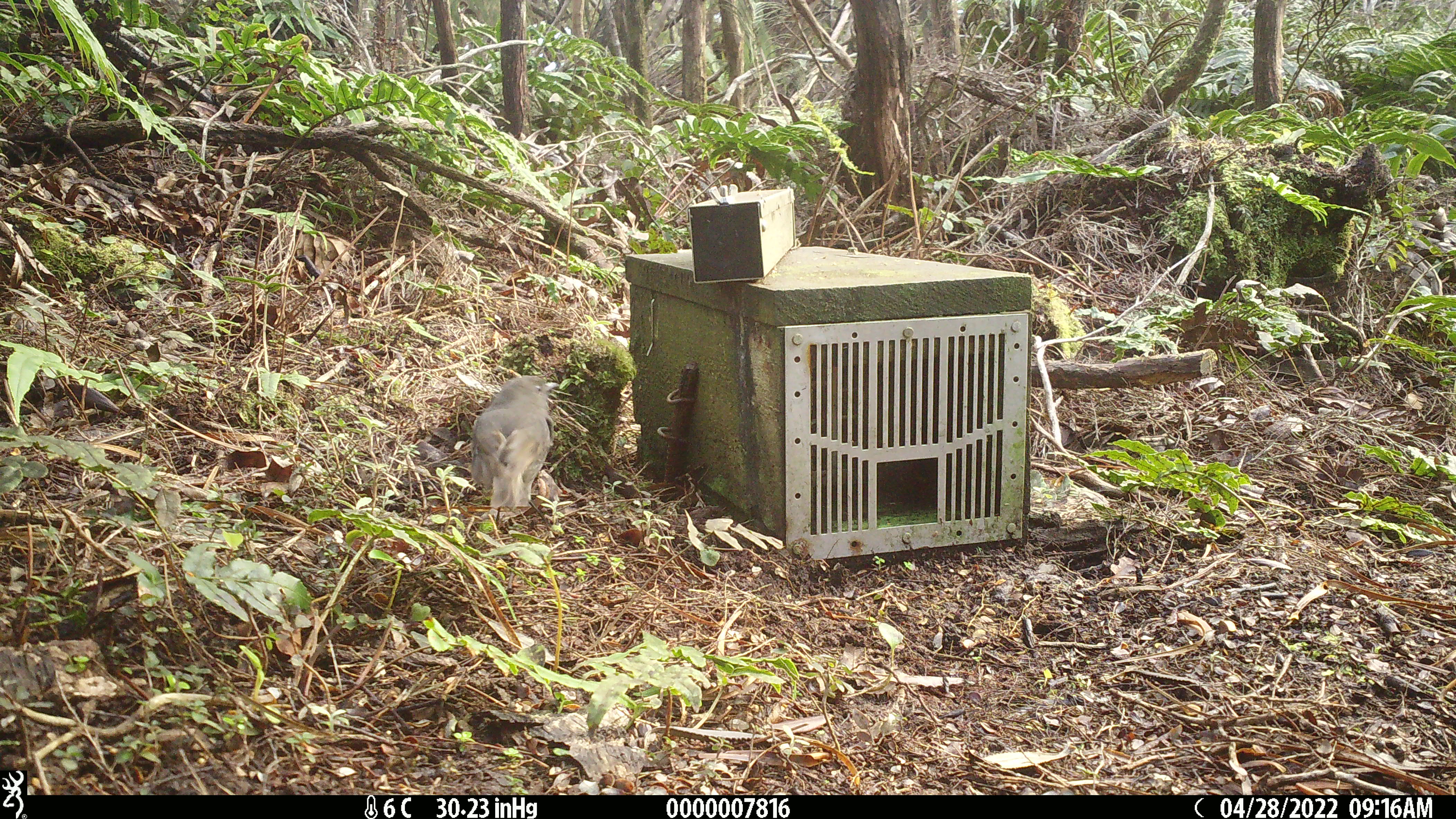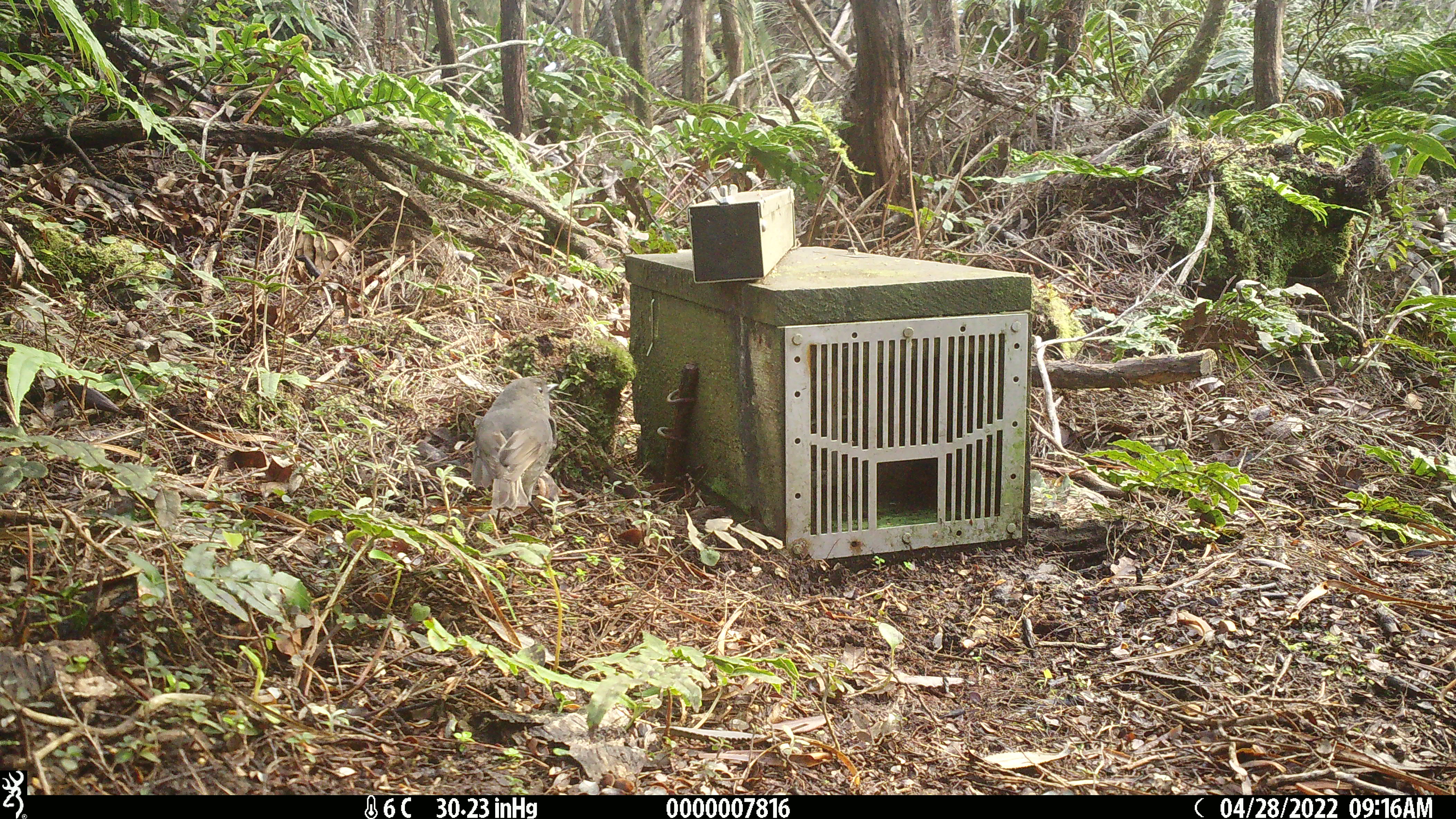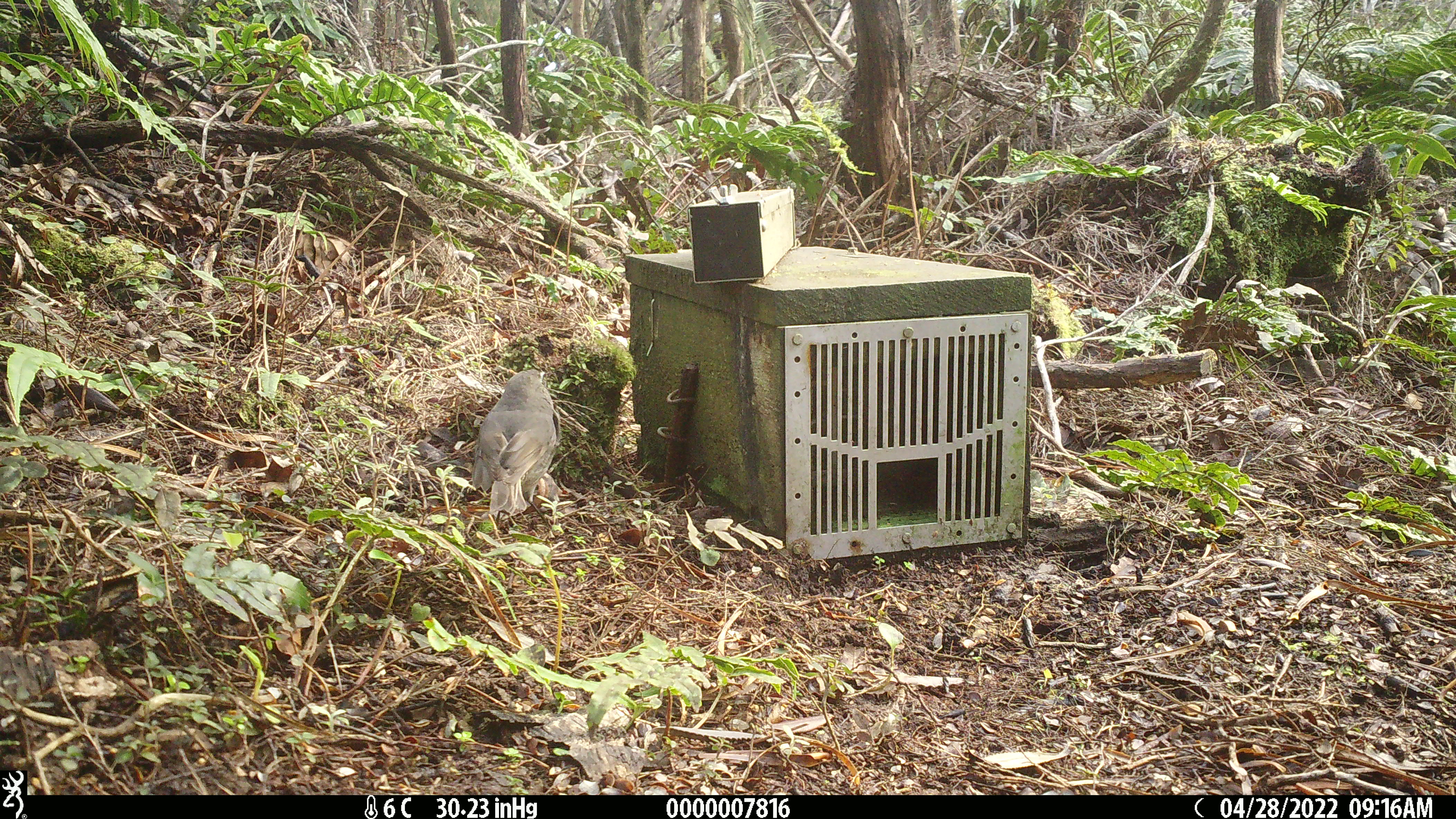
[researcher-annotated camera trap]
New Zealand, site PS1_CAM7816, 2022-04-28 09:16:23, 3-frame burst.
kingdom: Animalia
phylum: Chordata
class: Aves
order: Passeriformes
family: Petroicidae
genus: Petroica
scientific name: Petroica australis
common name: new zealand robin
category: robin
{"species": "robin (new zealand robin) (Petroica australis)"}